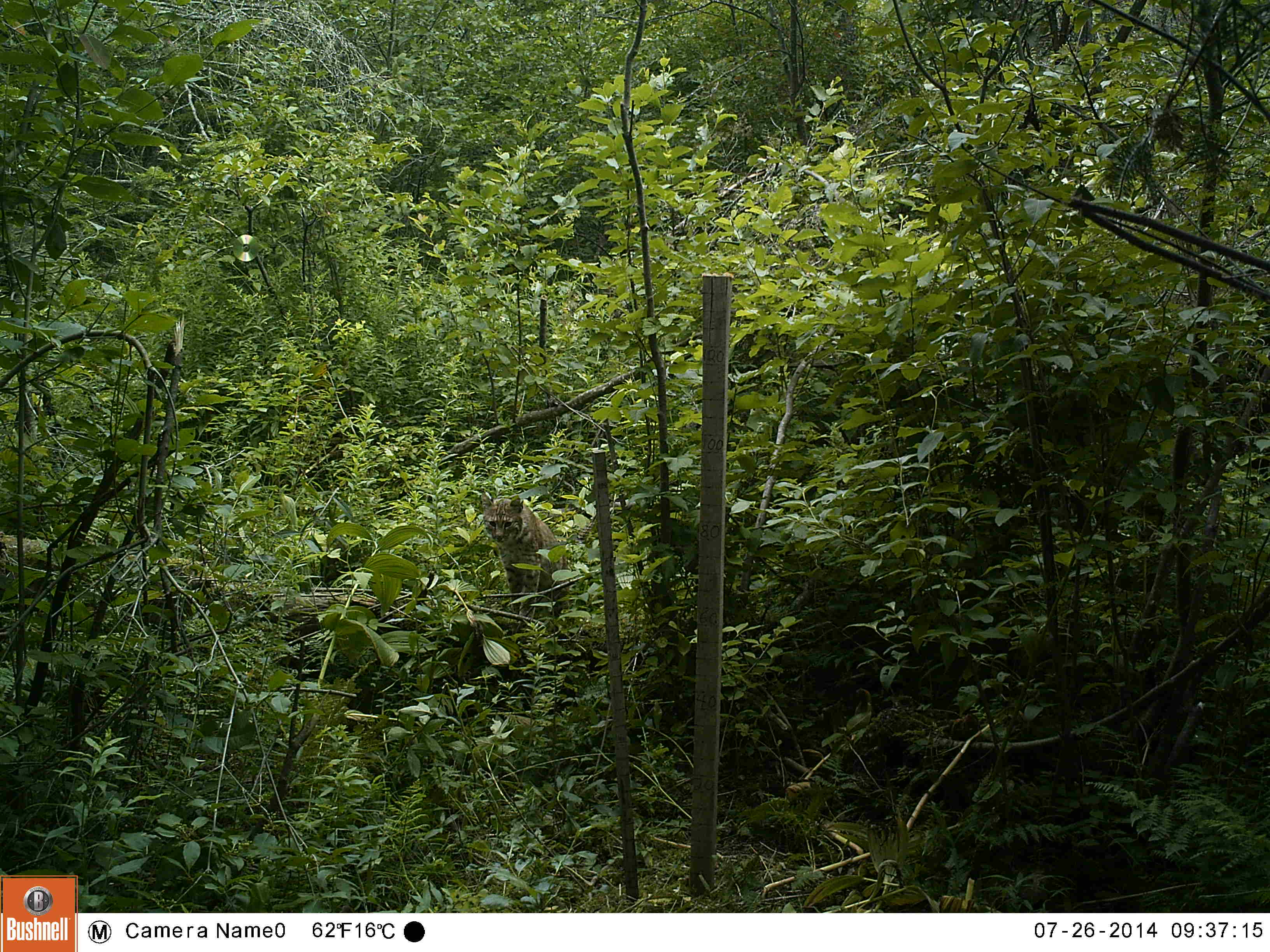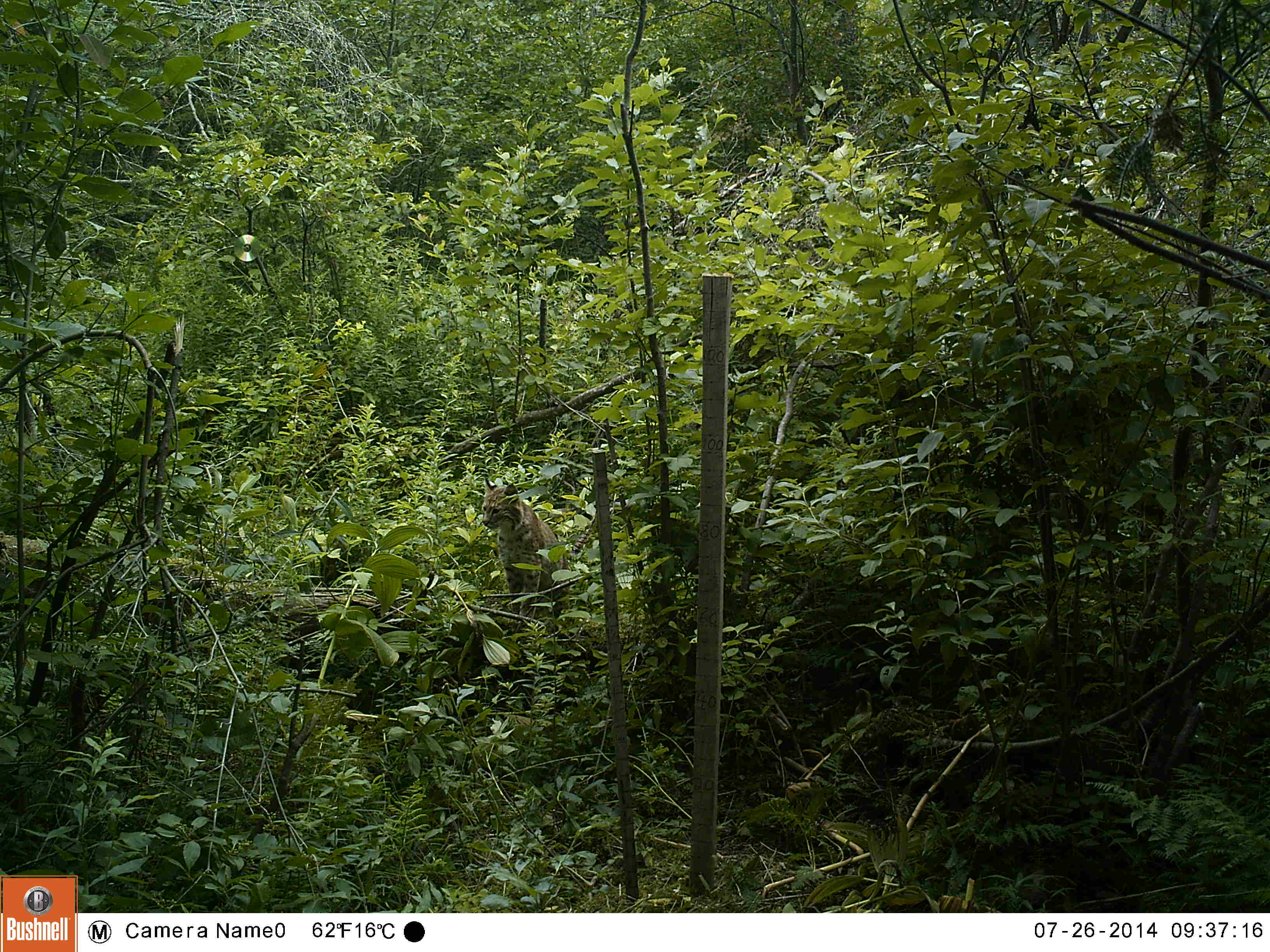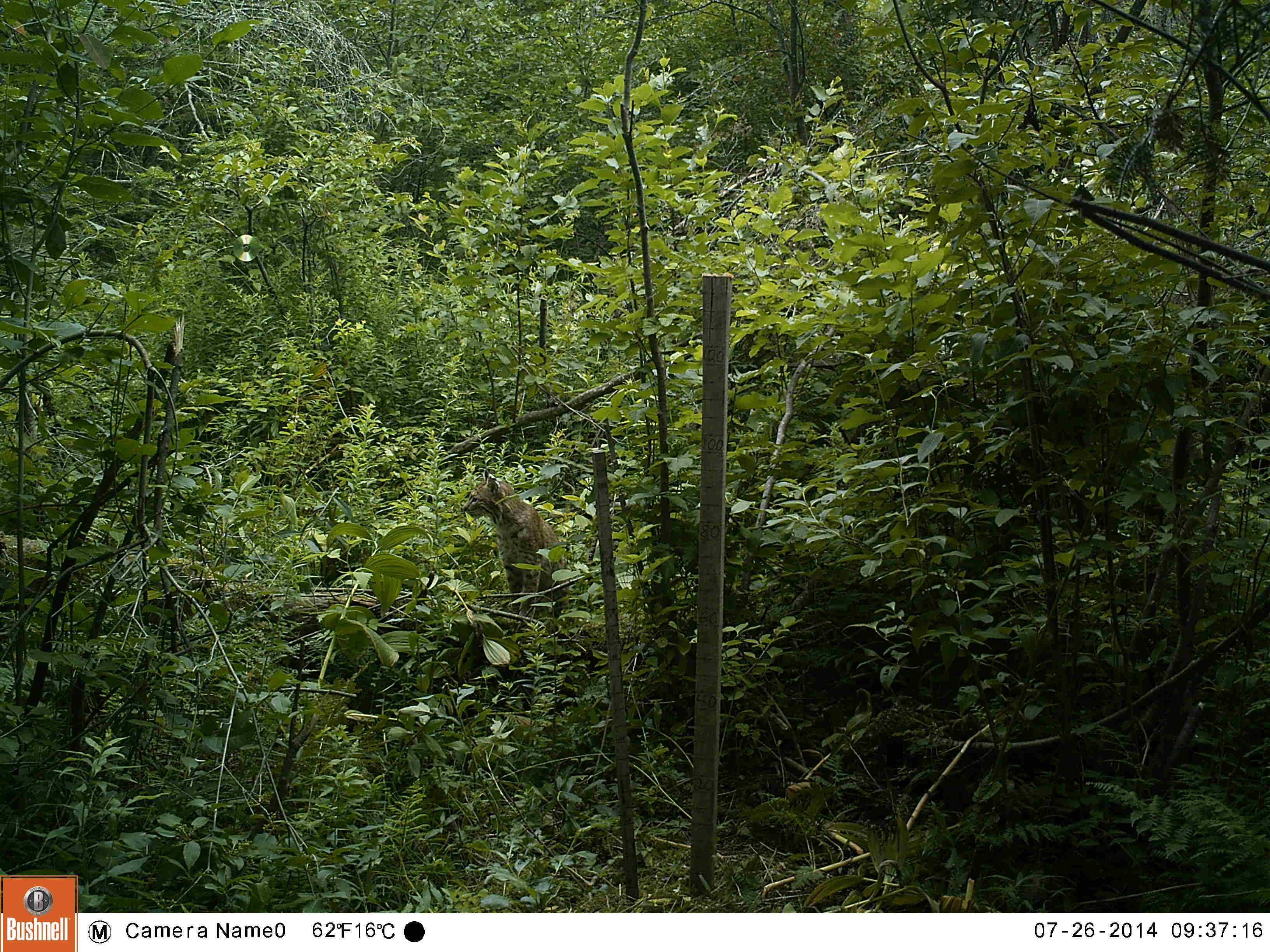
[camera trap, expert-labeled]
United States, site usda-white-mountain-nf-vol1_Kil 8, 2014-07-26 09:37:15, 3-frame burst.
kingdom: Animalia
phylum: Chordata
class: Mammalia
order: Carnivora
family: Felidae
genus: Lynx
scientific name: Lynx rufus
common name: bobcat